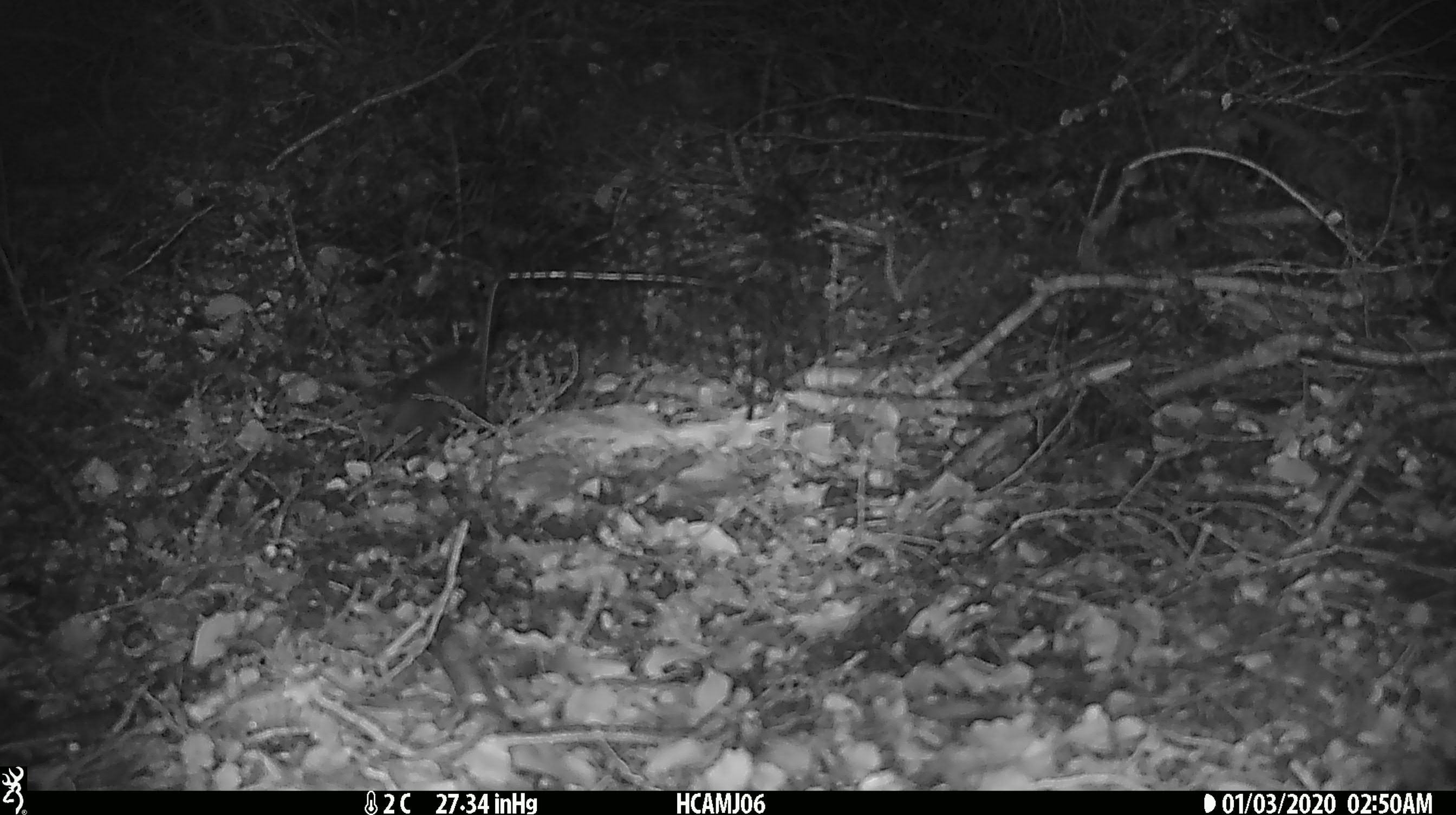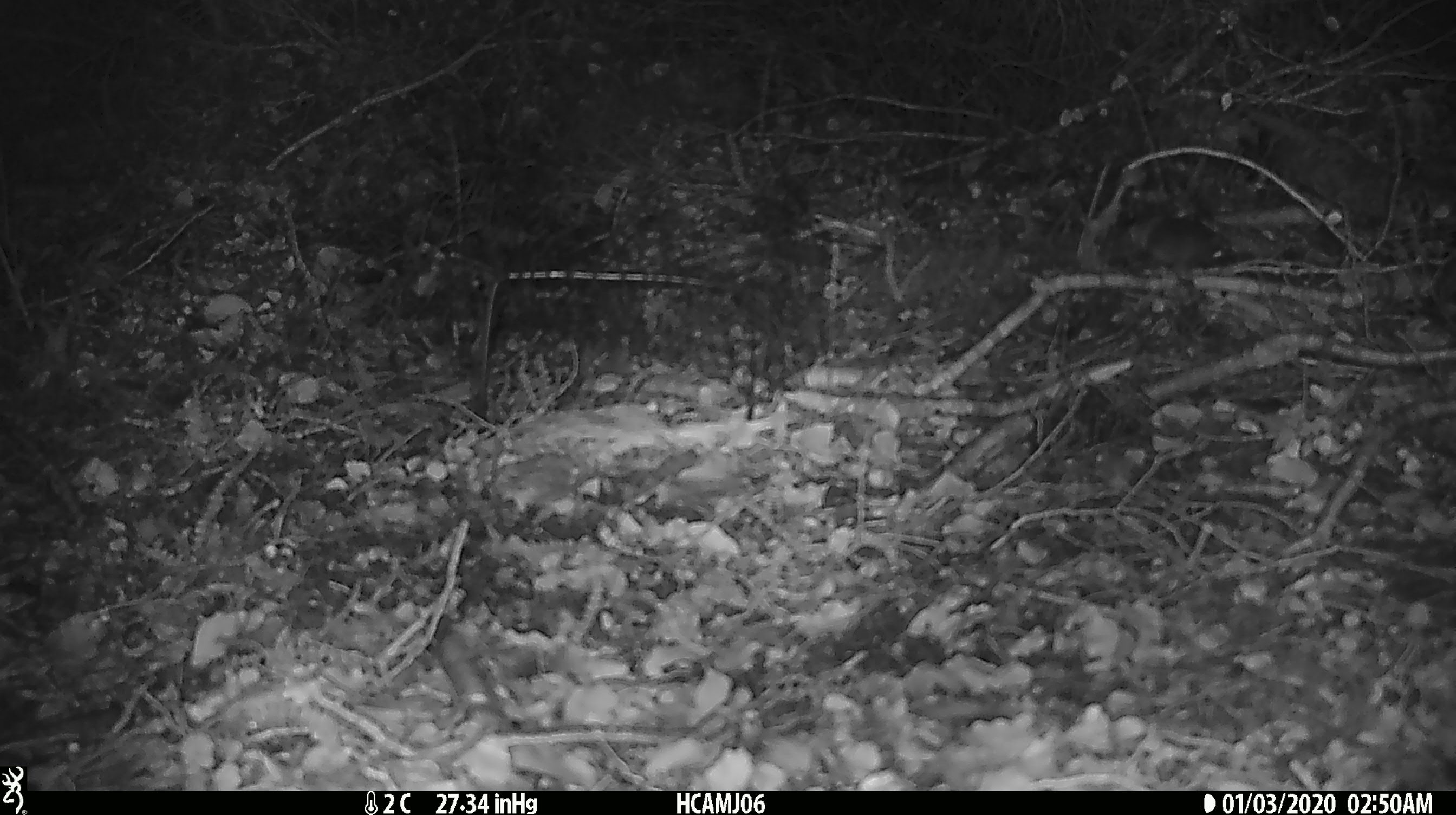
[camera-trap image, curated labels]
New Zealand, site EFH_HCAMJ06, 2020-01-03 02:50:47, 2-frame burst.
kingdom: Animalia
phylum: Chordata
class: Mammalia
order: Rodentia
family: Muridae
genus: Mus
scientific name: Mus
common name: mouse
Mouse (Mus).